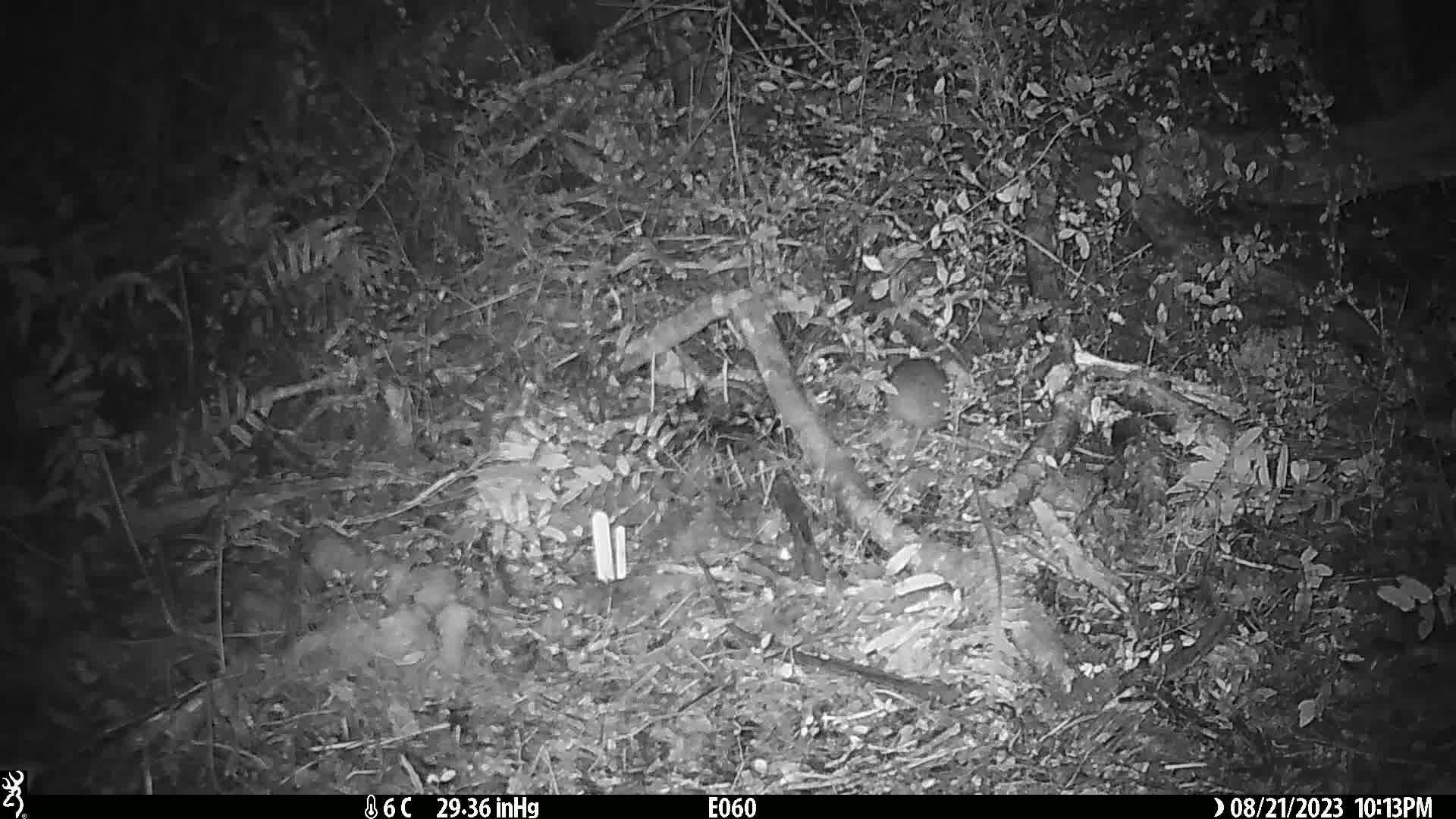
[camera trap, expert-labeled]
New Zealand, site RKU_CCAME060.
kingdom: Animalia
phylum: Chordata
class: Mammalia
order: Rodentia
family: Muridae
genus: Rattus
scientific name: Rattus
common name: rat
Rat (Rattus).